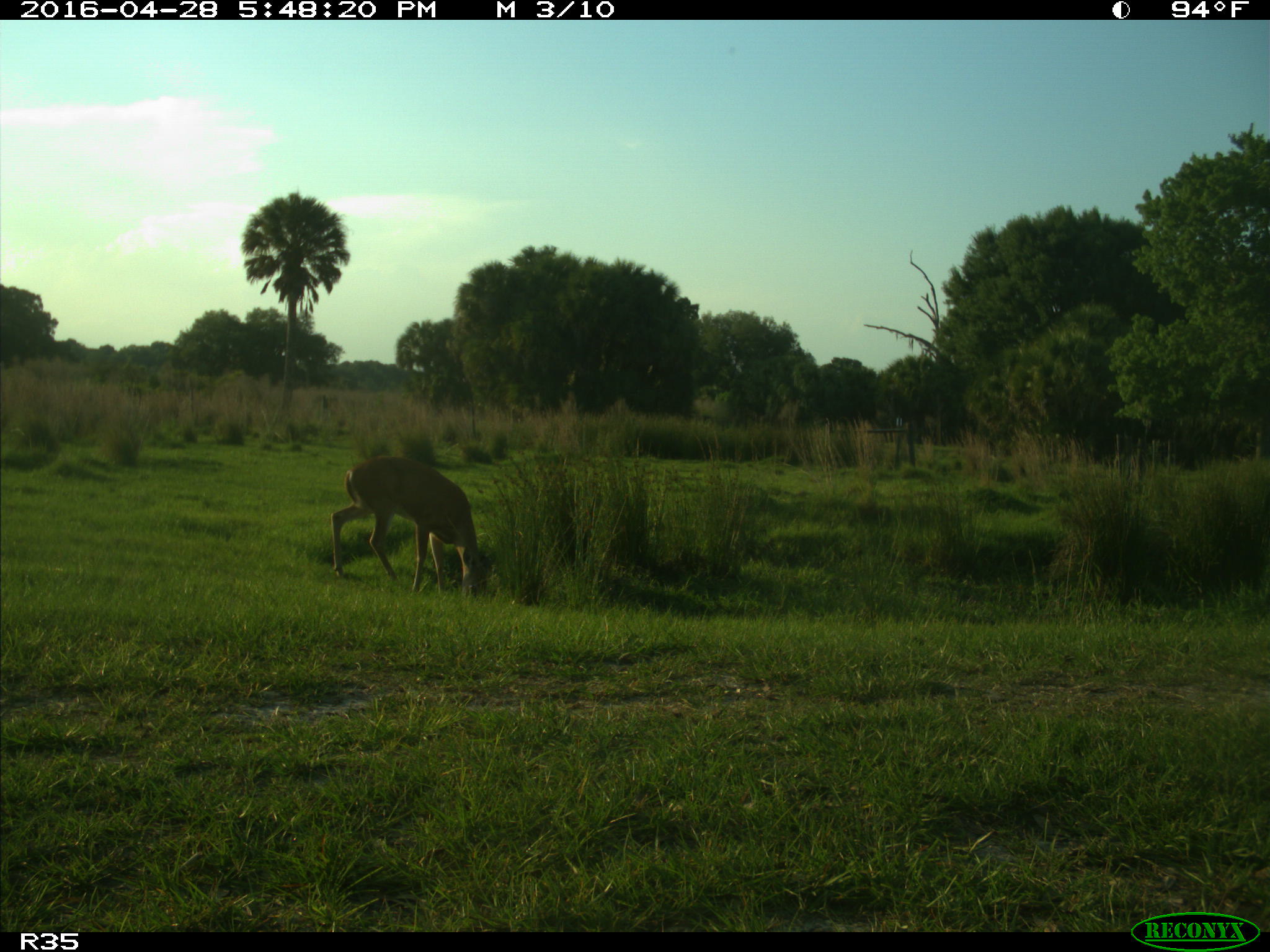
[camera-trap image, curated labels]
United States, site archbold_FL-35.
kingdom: Animalia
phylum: Chordata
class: Mammalia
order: Artiodactyla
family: Cervidae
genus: Odocoileus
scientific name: Odocoileus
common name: deer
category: unidentified deer